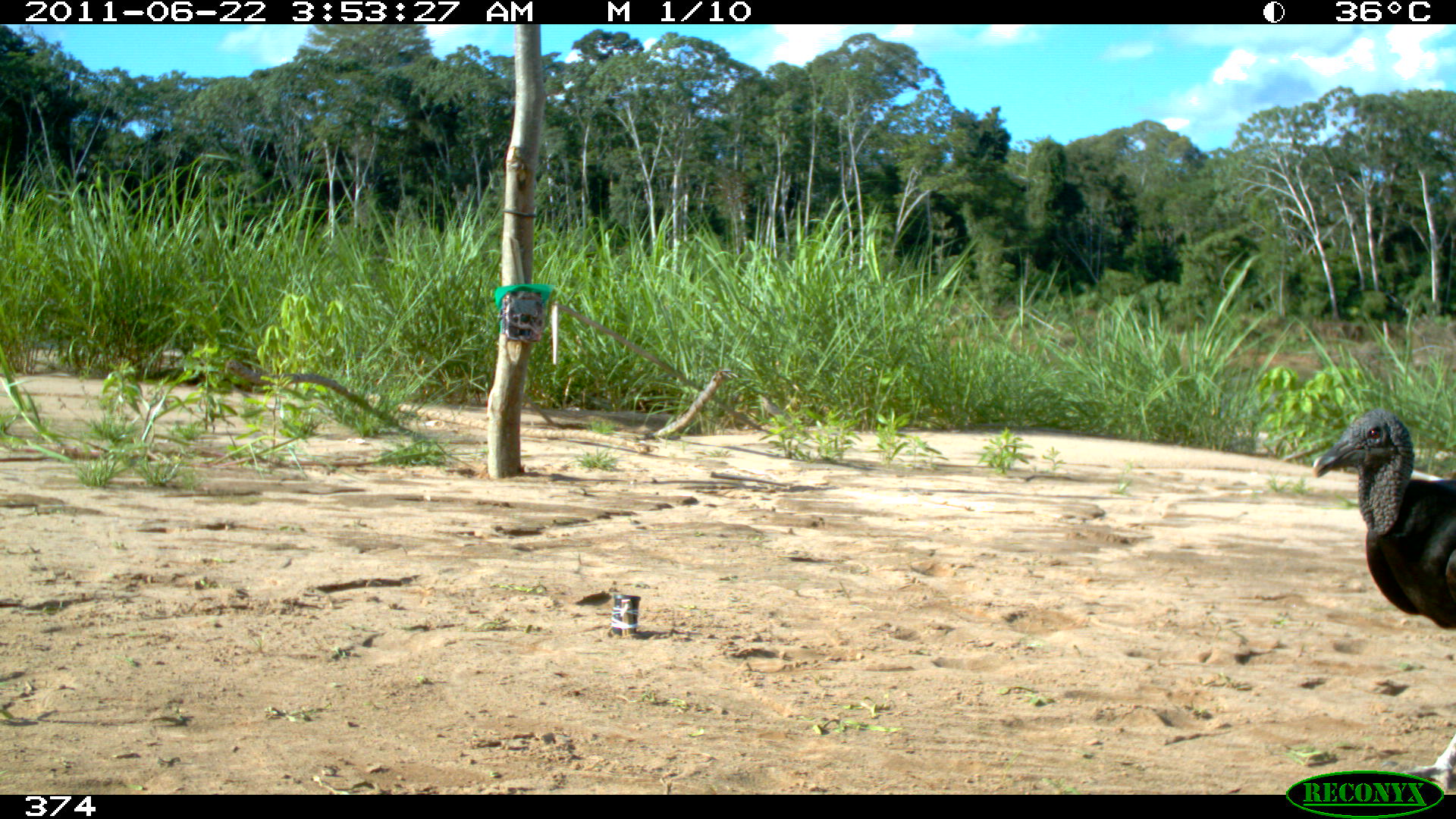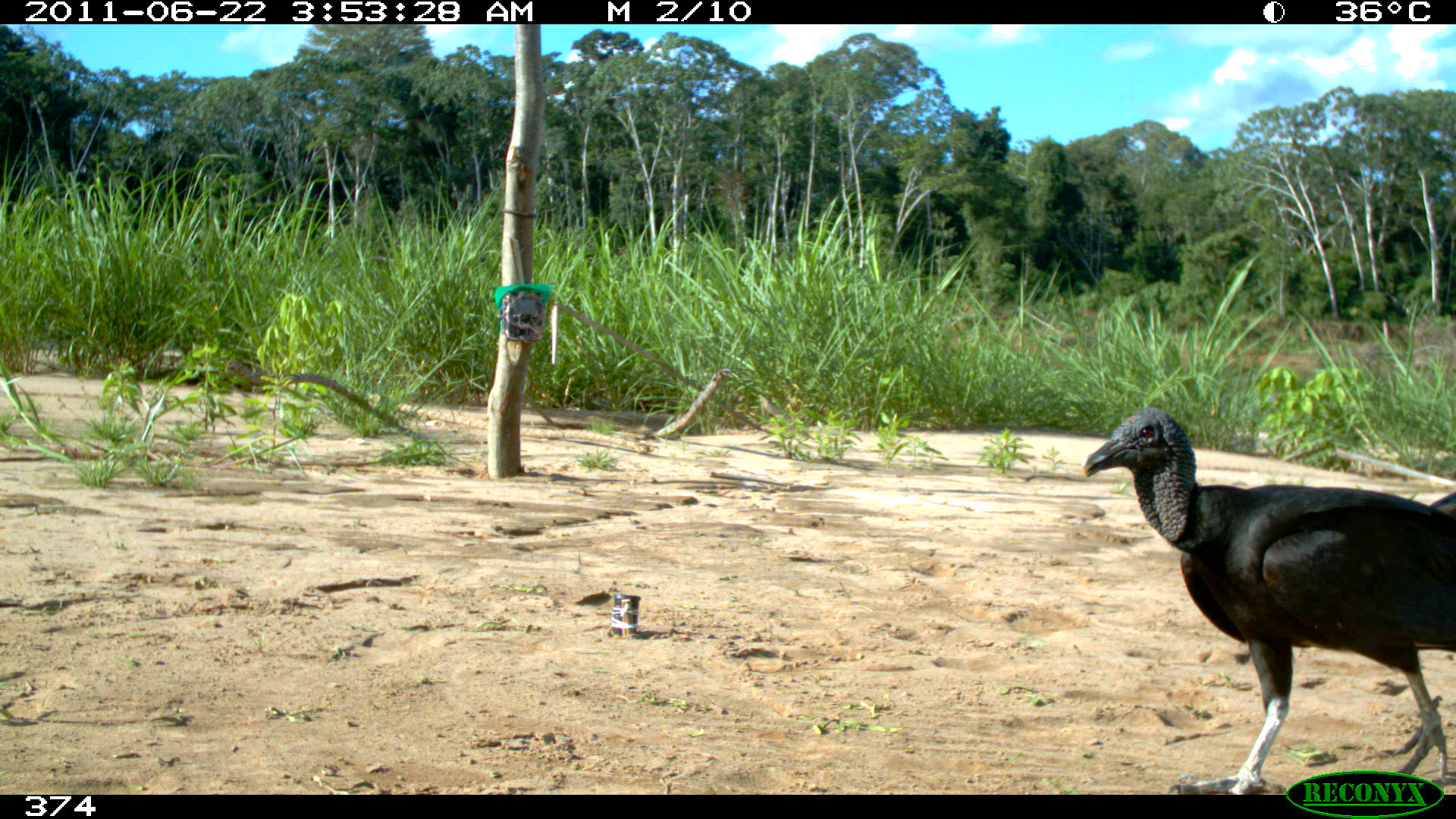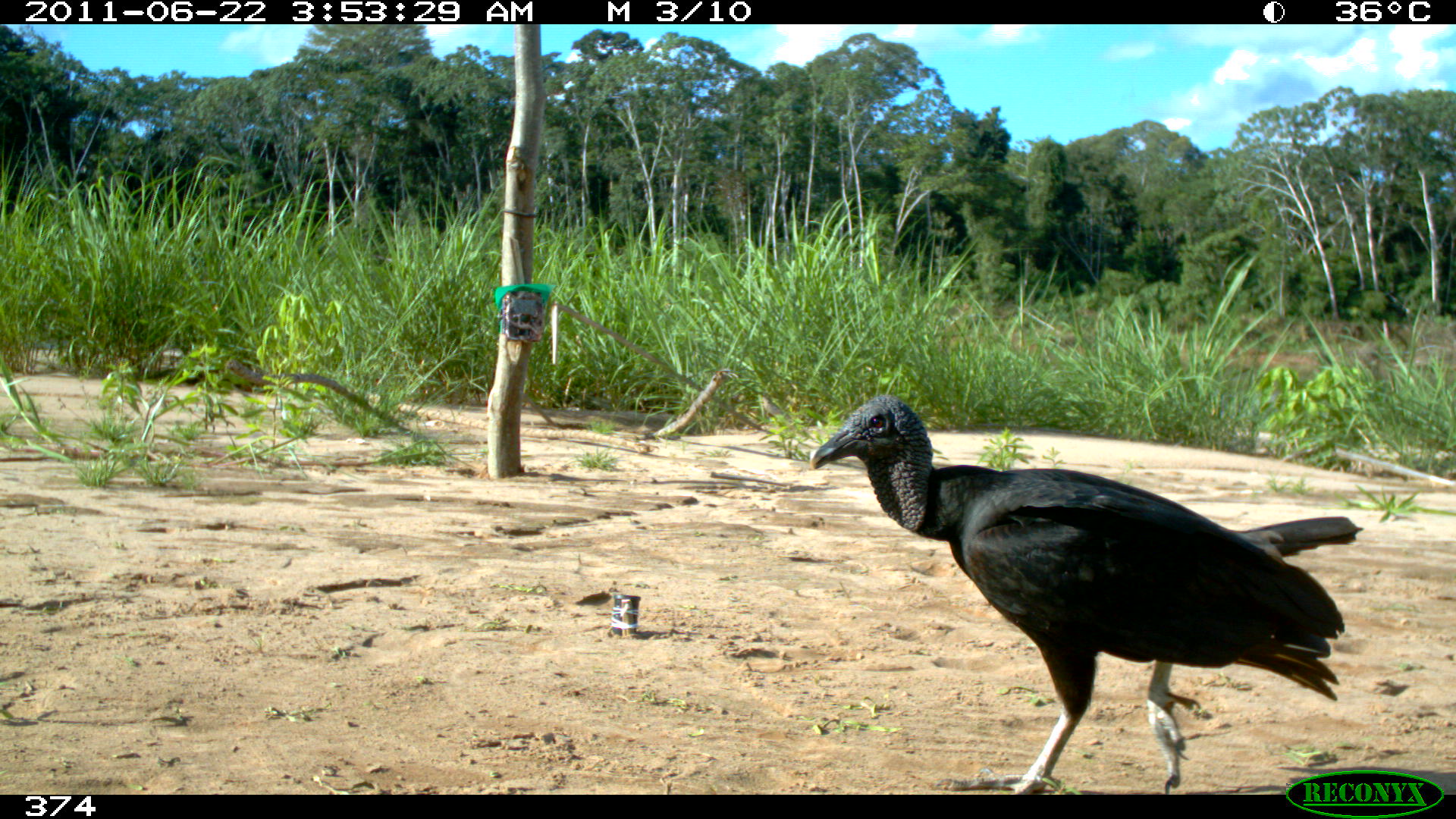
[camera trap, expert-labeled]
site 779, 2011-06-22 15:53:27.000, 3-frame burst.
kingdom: Animalia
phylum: Chordata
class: Aves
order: Cathartiformes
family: Cathartidae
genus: Coragyps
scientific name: Coragyps atratus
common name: black vulture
Coragyps atratus (black vulture).